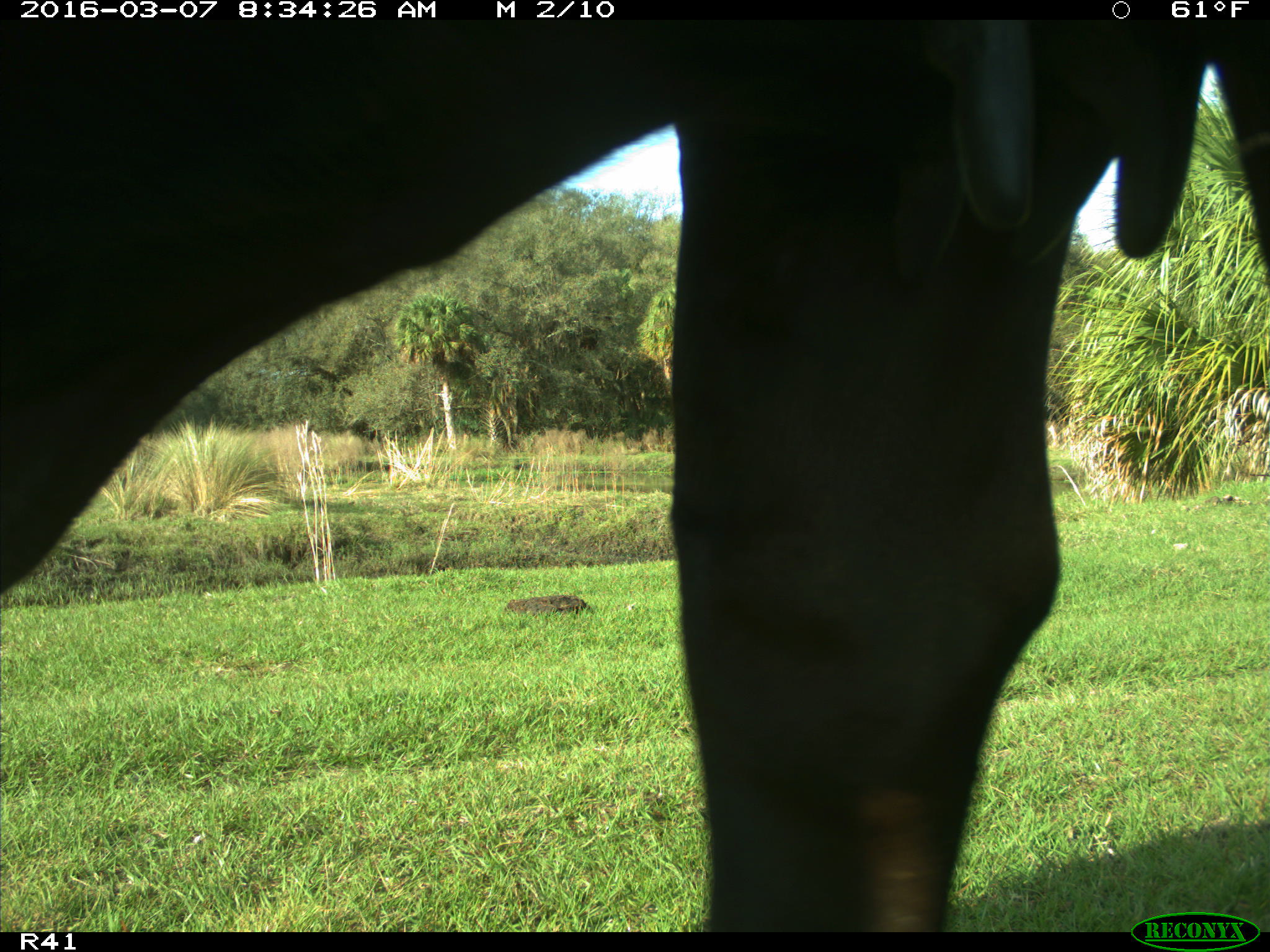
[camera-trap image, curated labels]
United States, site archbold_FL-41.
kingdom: Animalia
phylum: Chordata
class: Mammalia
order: Artiodactyla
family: Bovidae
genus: Bos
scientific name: Bos taurus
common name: domestic cow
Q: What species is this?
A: Bos taurus (domestic cow).